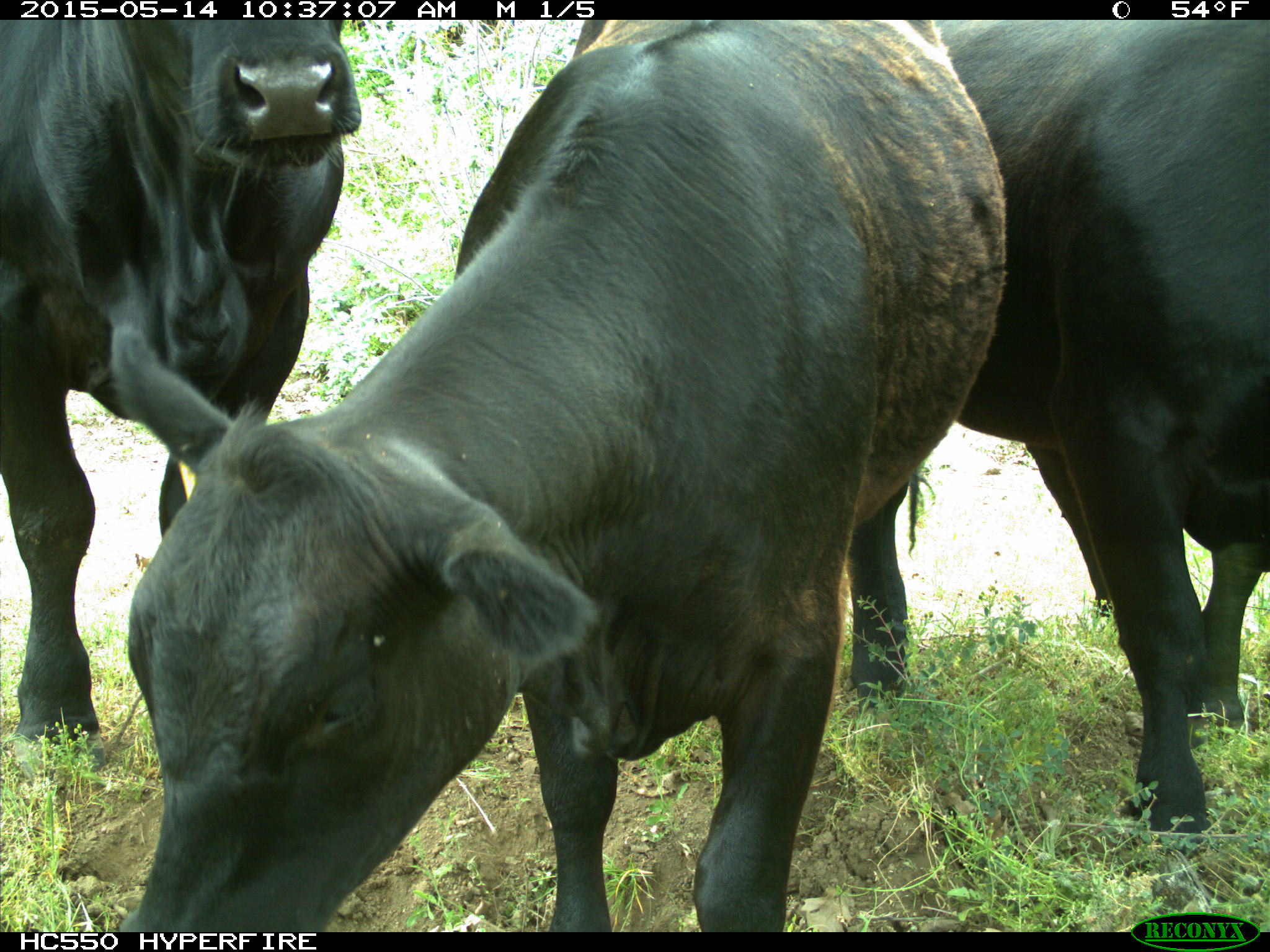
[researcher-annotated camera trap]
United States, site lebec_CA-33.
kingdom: Animalia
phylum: Chordata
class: Mammalia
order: Artiodactyla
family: Bovidae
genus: Bos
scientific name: Bos taurus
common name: domestic cow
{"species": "Bos taurus (domestic cow)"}